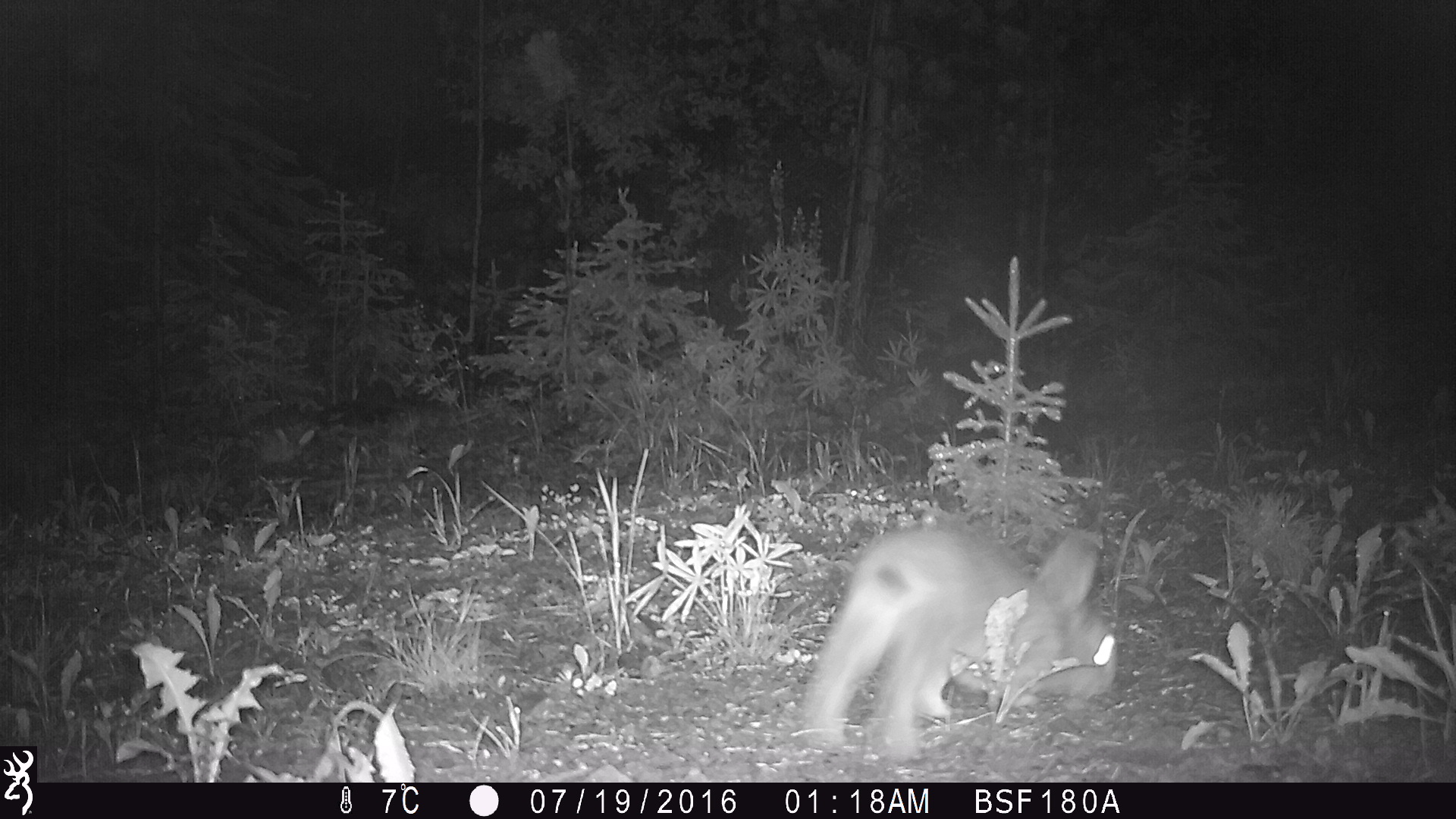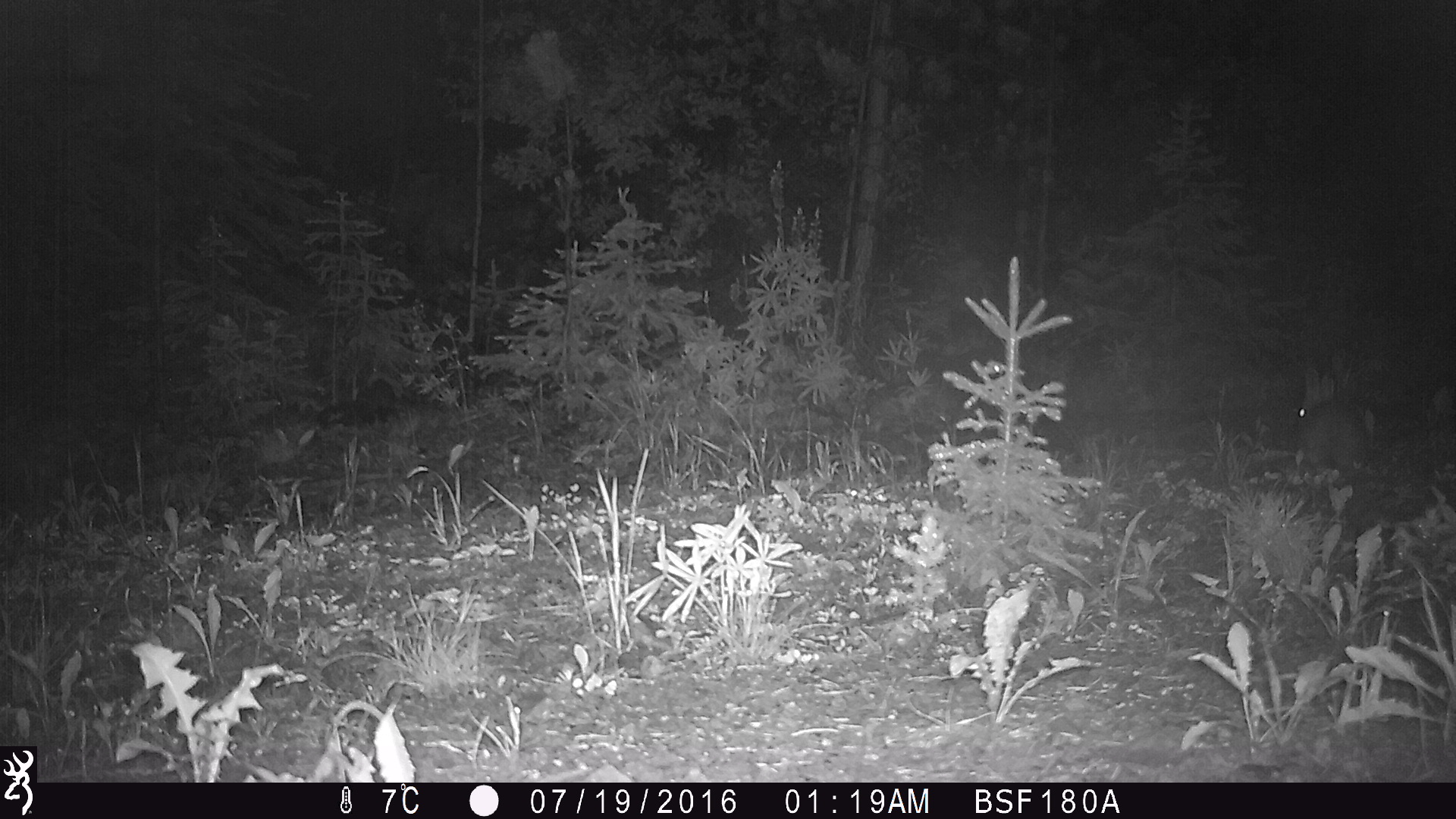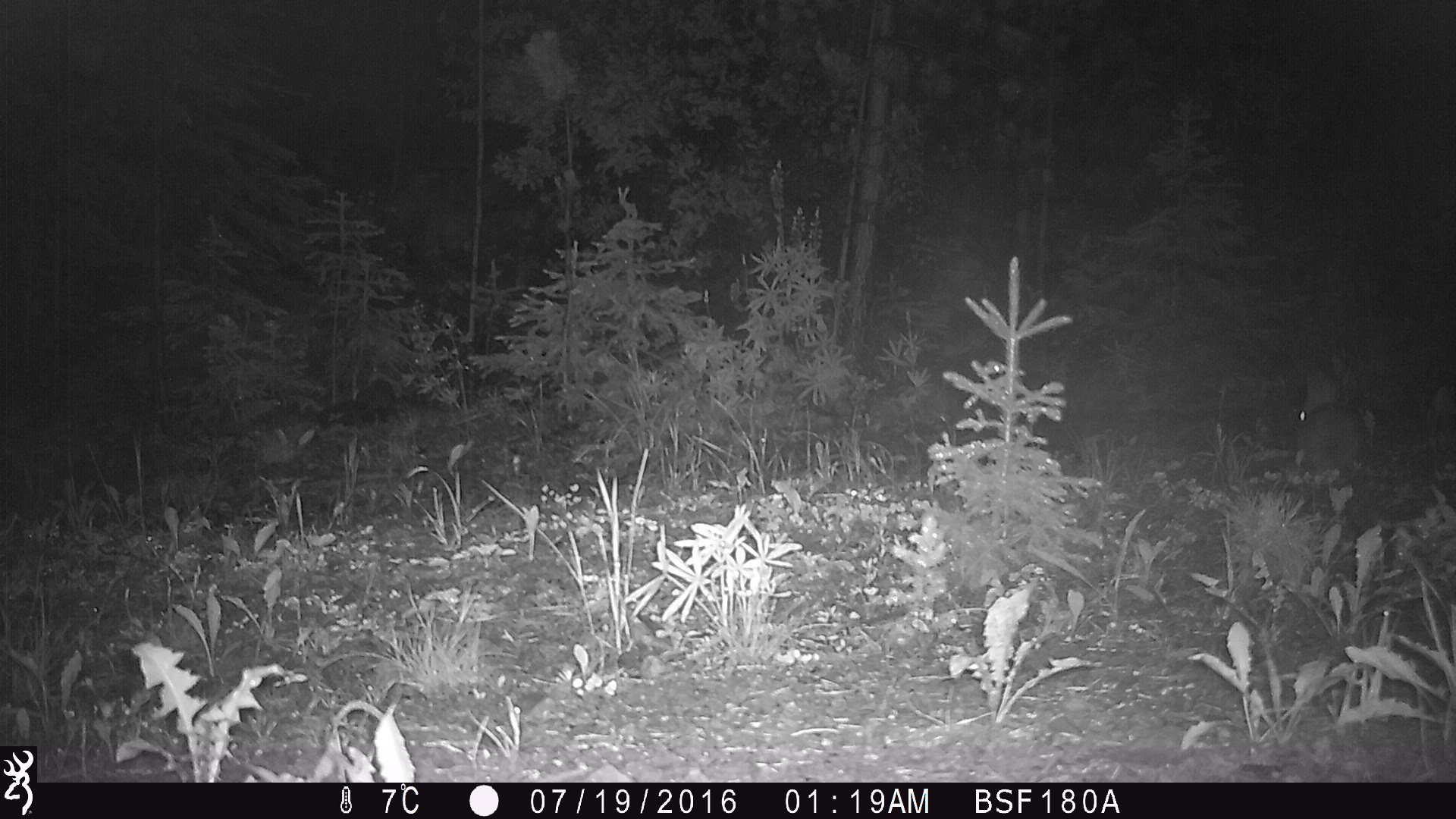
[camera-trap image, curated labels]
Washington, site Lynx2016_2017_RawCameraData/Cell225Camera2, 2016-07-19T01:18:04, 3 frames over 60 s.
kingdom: Animalia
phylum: Chordata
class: Mammalia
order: Lagomorpha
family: Leporidae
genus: Lepus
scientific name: Lepus americanus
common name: snowshoe hare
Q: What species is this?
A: Lepus americanus (snowshoe hare).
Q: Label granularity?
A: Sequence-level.